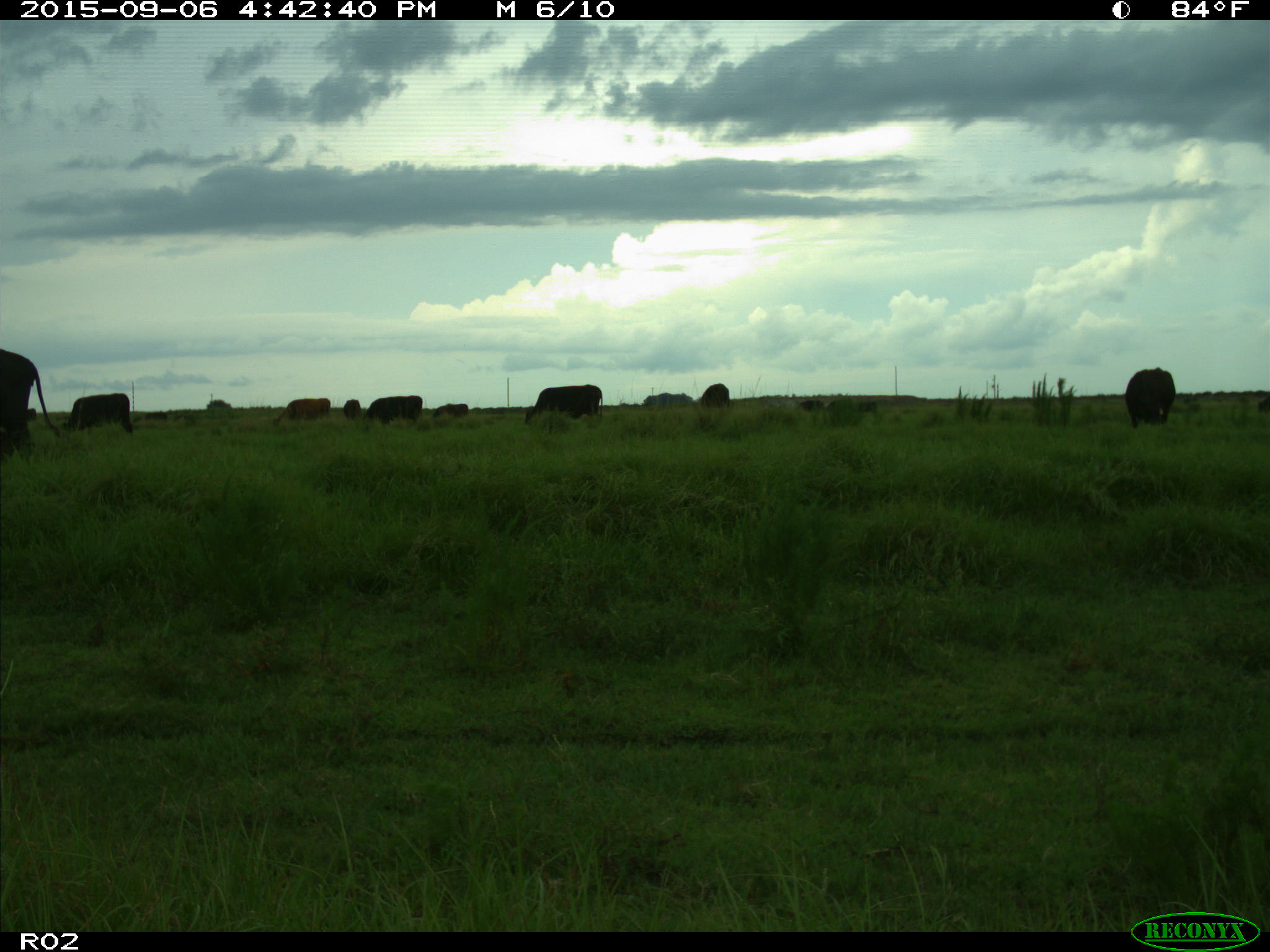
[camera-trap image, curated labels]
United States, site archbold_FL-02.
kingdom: Animalia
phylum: Chordata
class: Mammalia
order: Artiodactyla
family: Bovidae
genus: Bos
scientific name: Bos taurus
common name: domestic cow